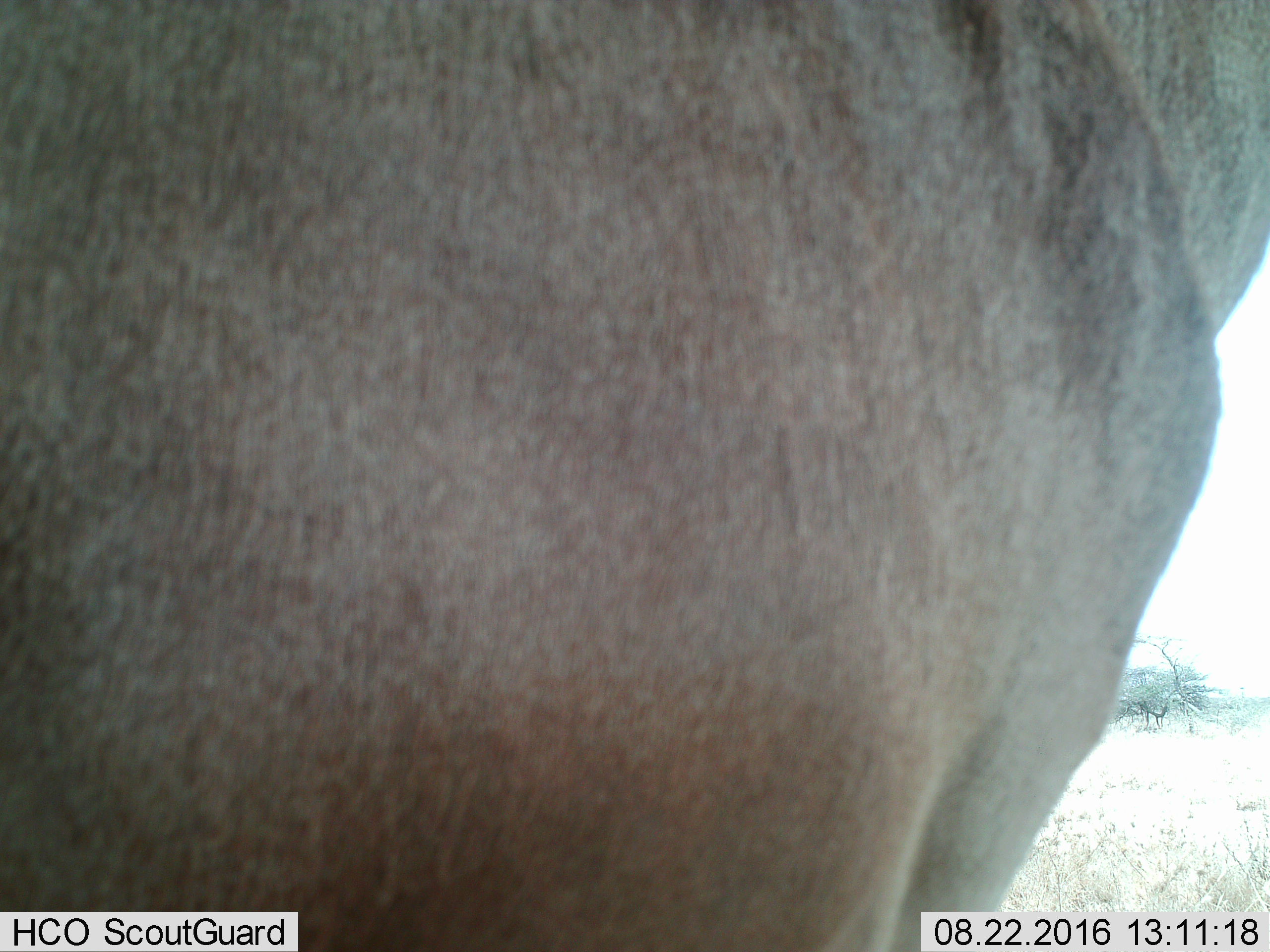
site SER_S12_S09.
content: unidentified animal